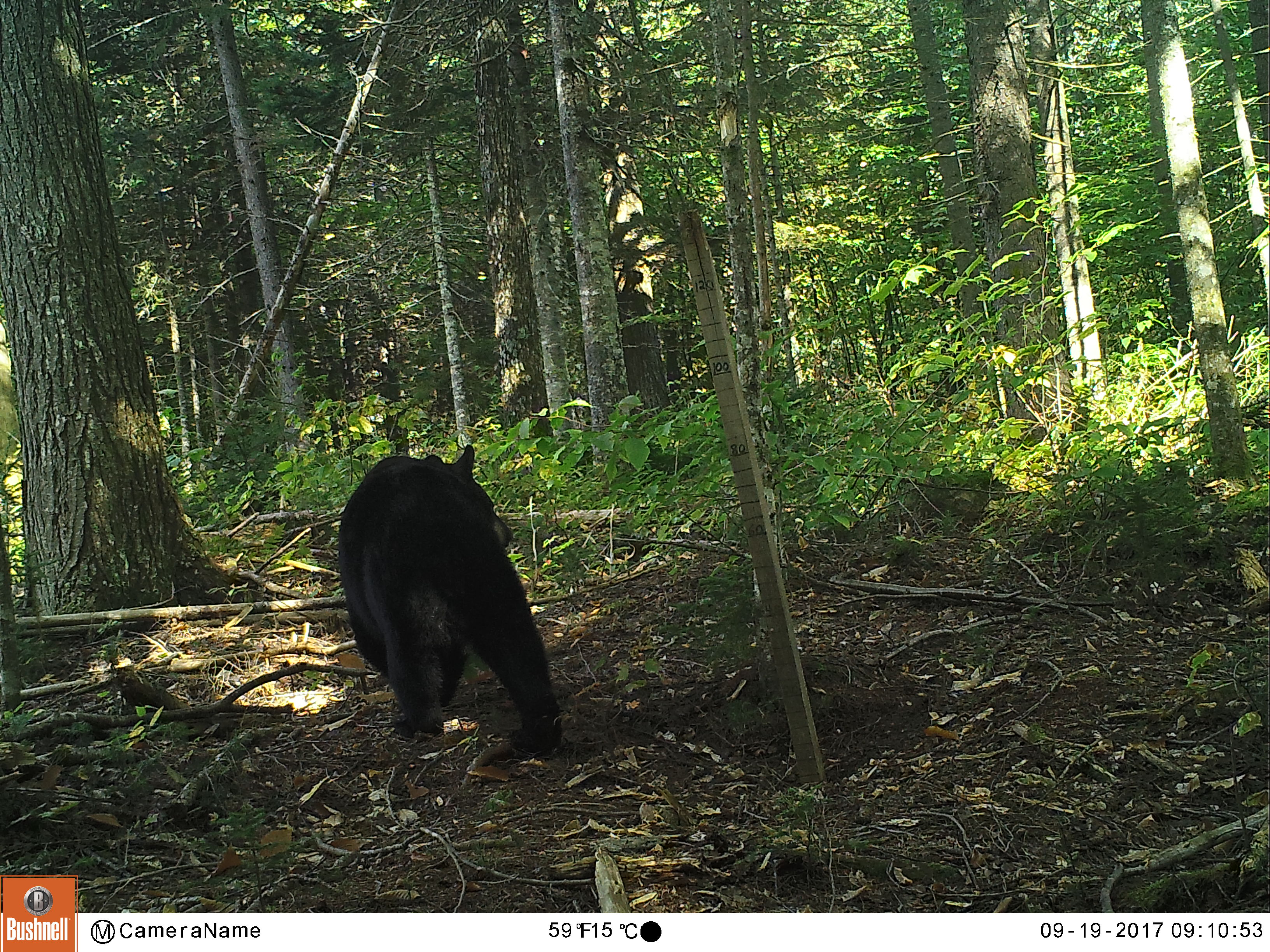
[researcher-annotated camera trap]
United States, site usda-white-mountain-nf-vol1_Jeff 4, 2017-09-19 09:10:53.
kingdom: Animalia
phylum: Chordata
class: Mammalia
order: Carnivora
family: Ursidae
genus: Ursus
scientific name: Ursus americanus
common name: black bear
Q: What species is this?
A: Black bear (Ursus americanus).